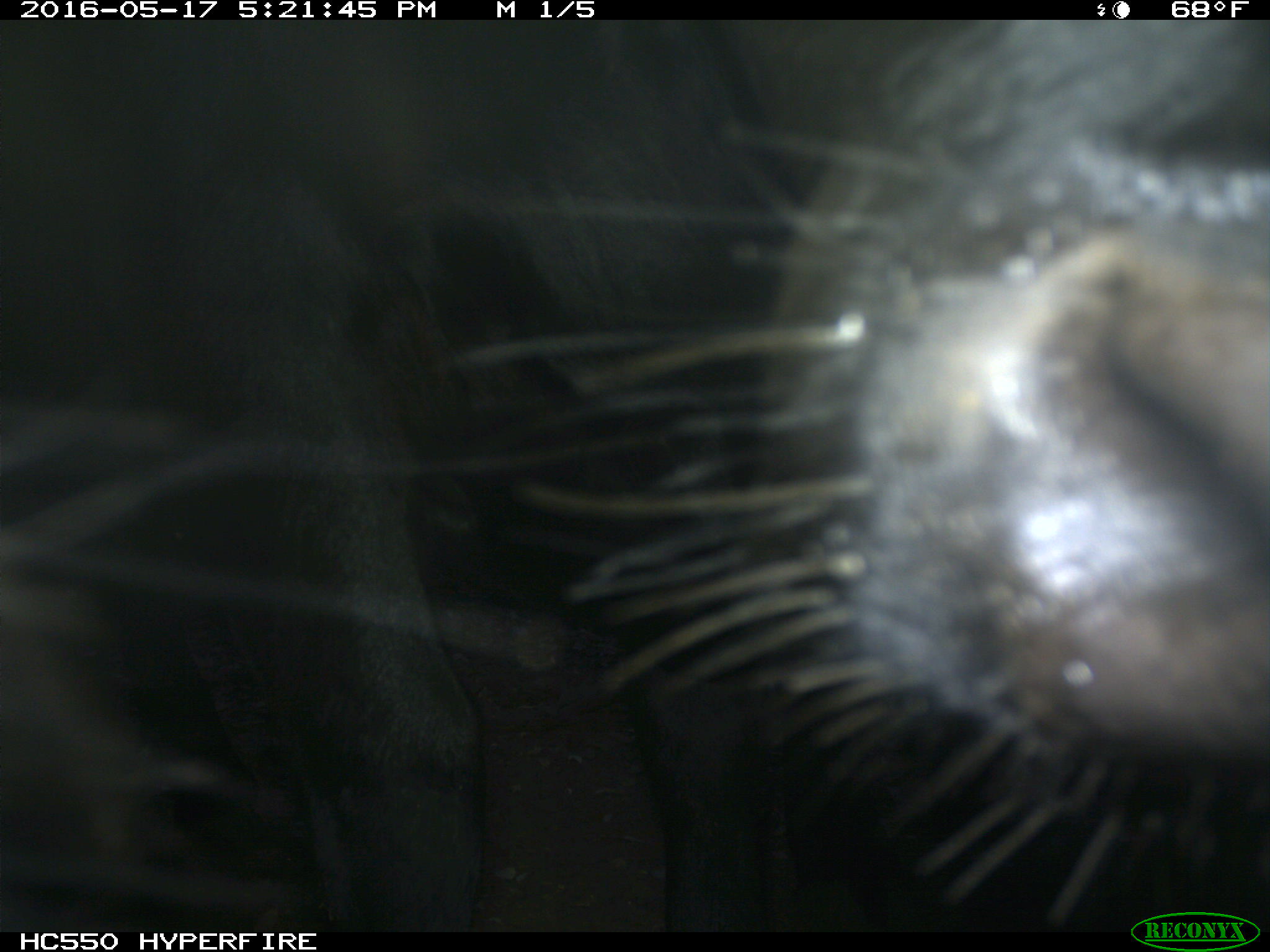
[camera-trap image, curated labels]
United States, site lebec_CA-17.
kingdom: Animalia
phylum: Chordata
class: Mammalia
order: Artiodactyla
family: Bovidae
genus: Bos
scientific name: Bos taurus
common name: domestic cow